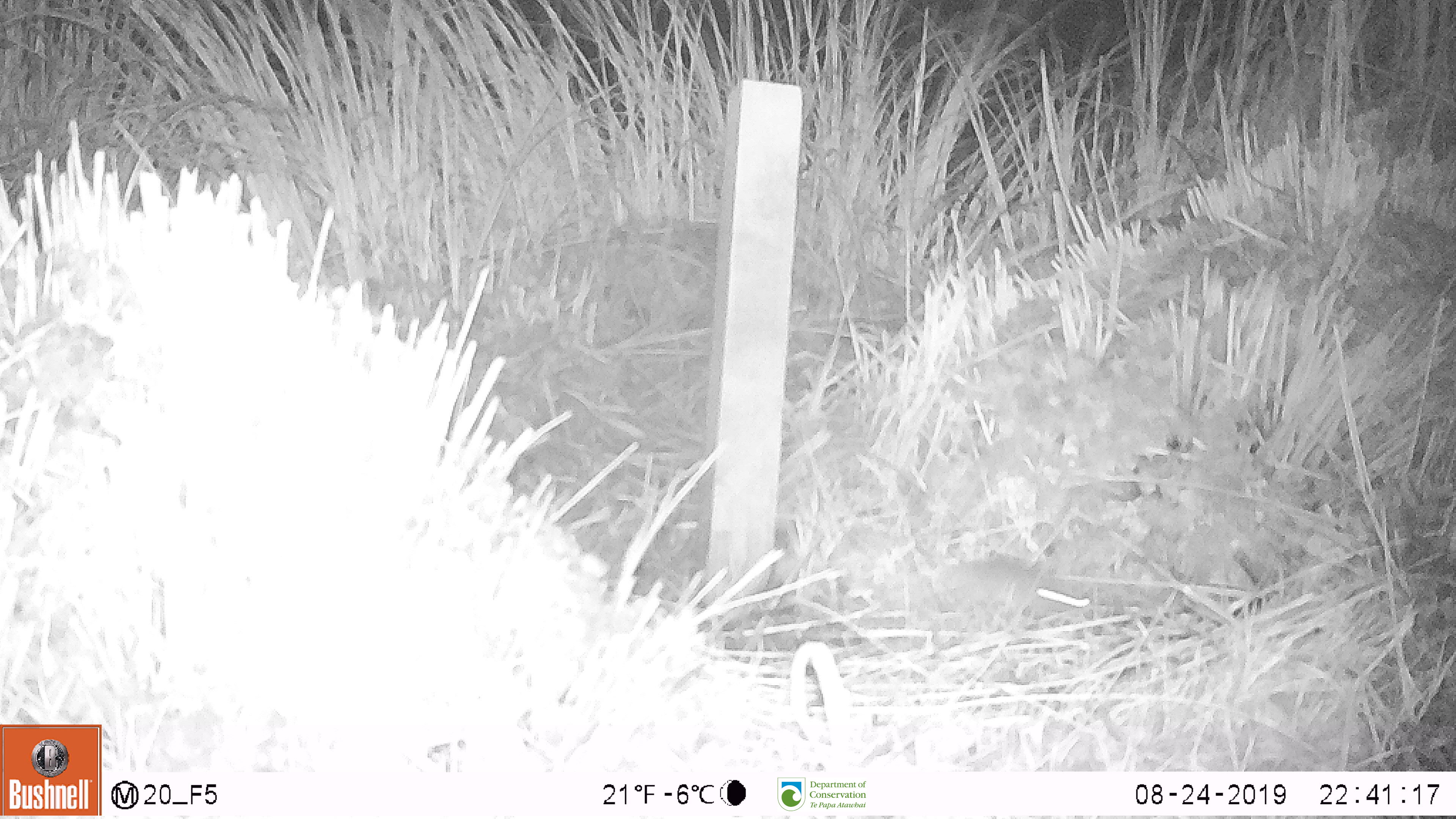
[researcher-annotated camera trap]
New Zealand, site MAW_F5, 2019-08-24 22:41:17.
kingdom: Animalia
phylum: Chordata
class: Mammalia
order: Rodentia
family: Muridae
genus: Mus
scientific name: Mus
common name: mouse